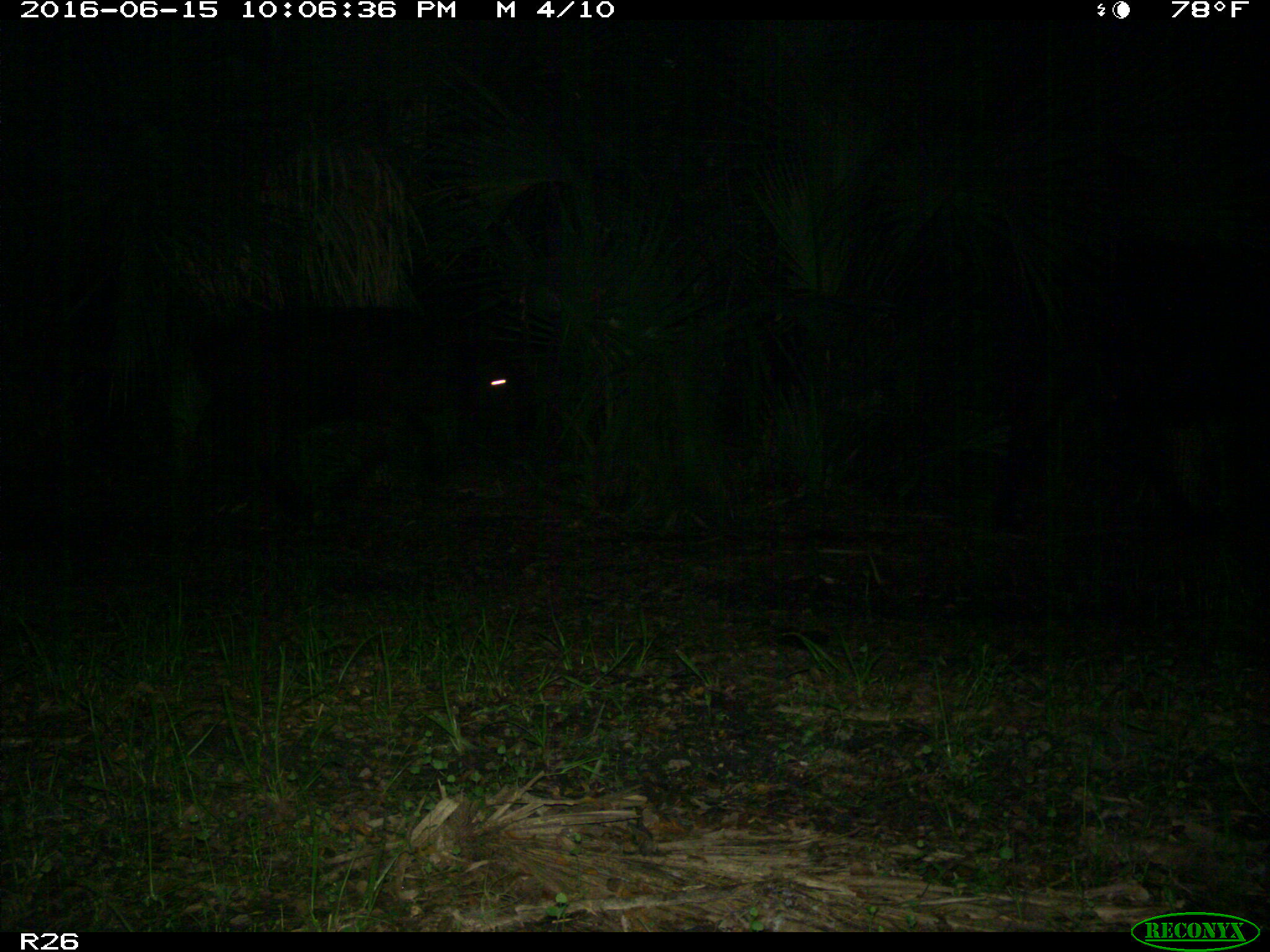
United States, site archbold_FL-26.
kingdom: Animalia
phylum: Chordata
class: Mammalia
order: Artiodactyla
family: Bovidae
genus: Bos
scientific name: Bos taurus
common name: domestic cow